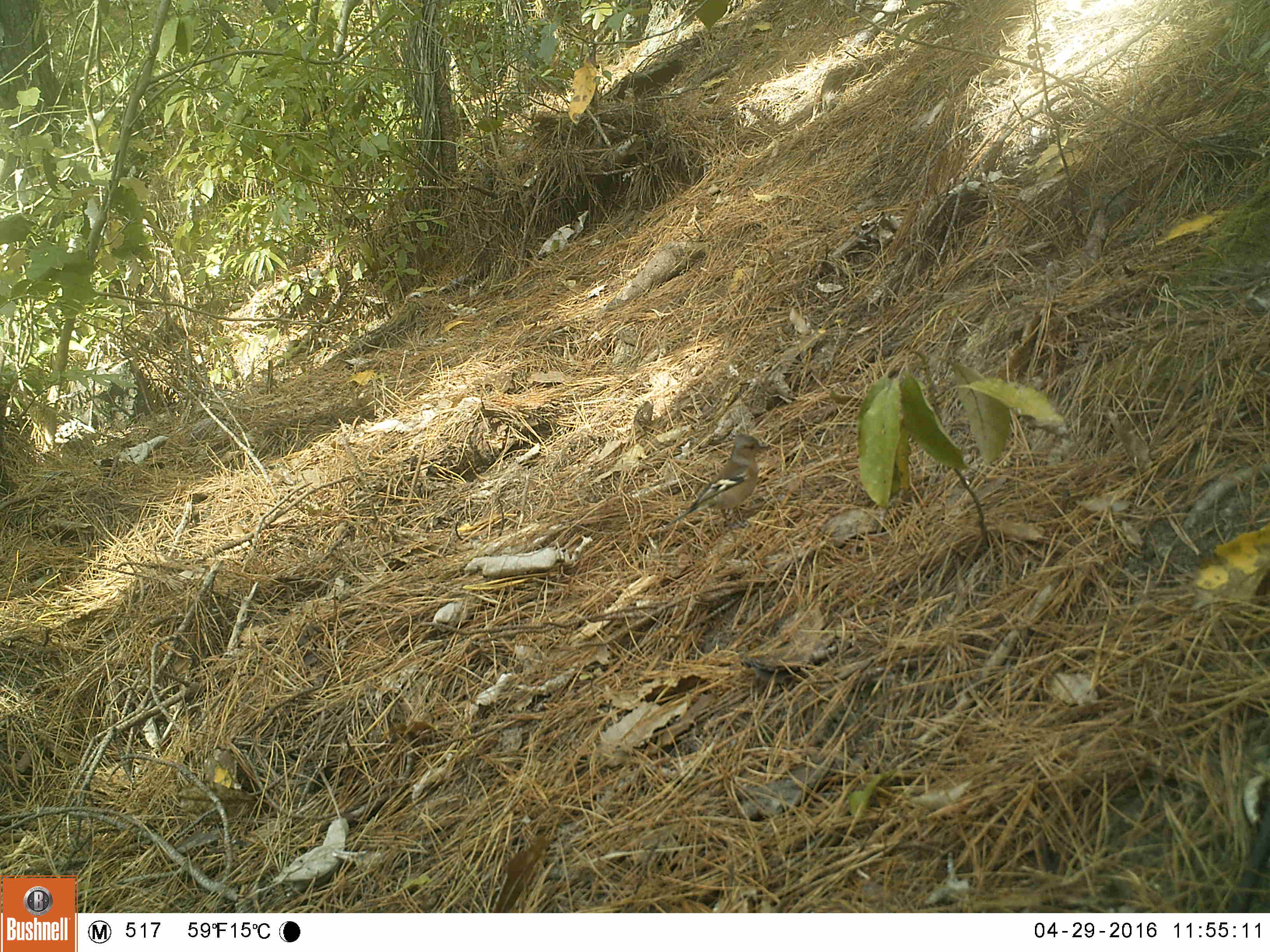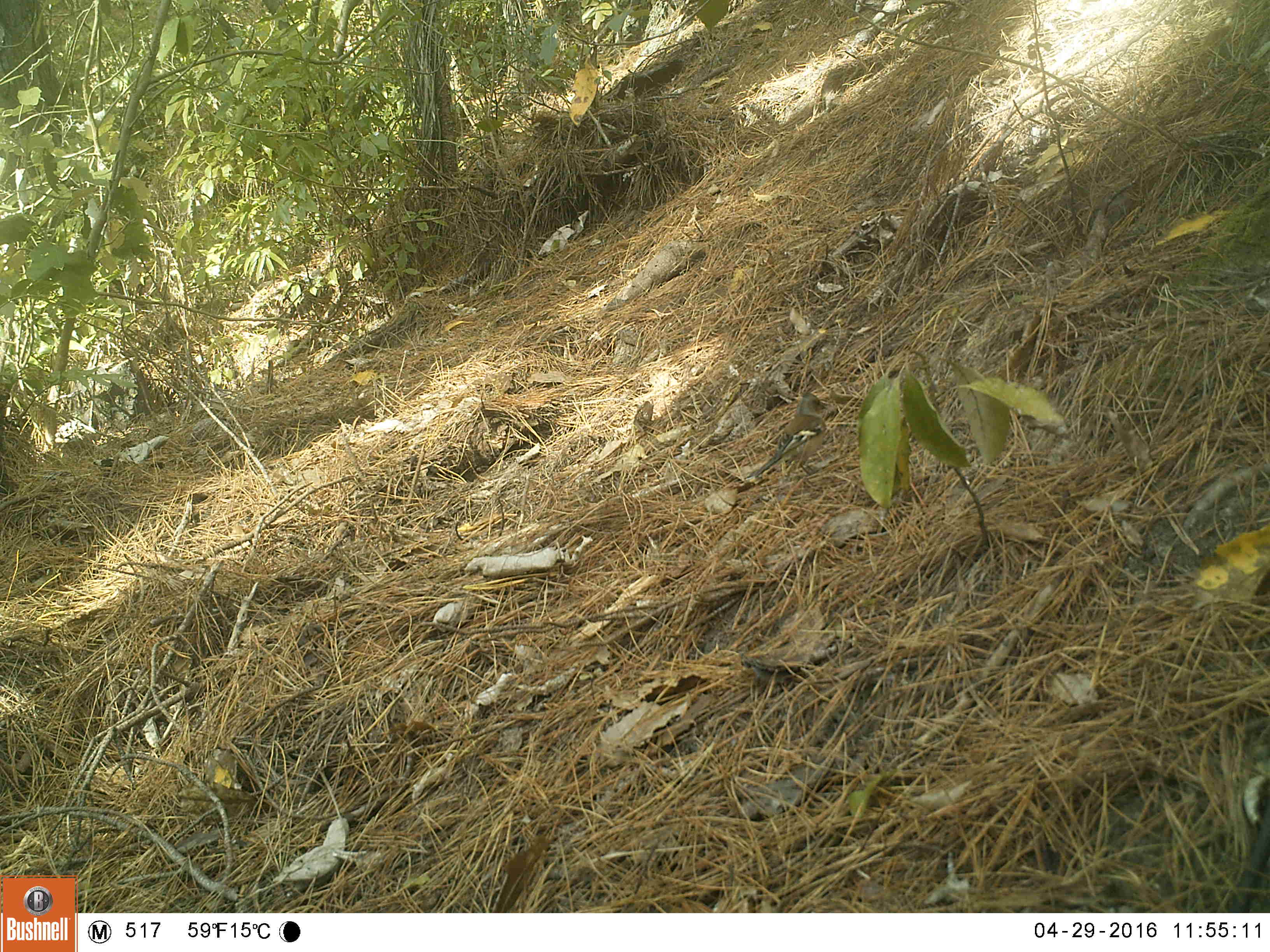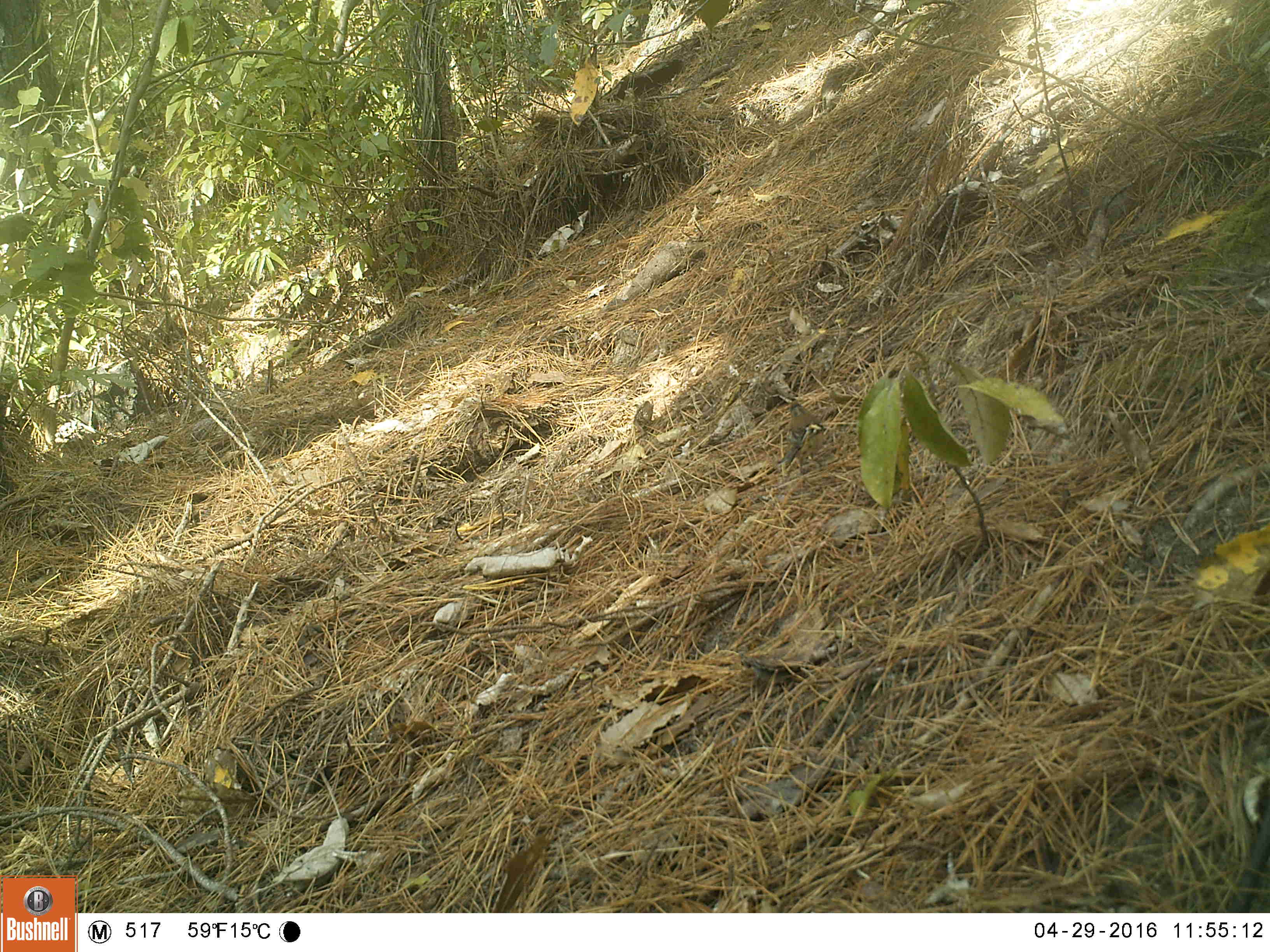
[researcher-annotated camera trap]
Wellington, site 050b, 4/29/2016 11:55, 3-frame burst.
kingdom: Animalia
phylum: Chordata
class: Aves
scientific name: Aves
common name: bird